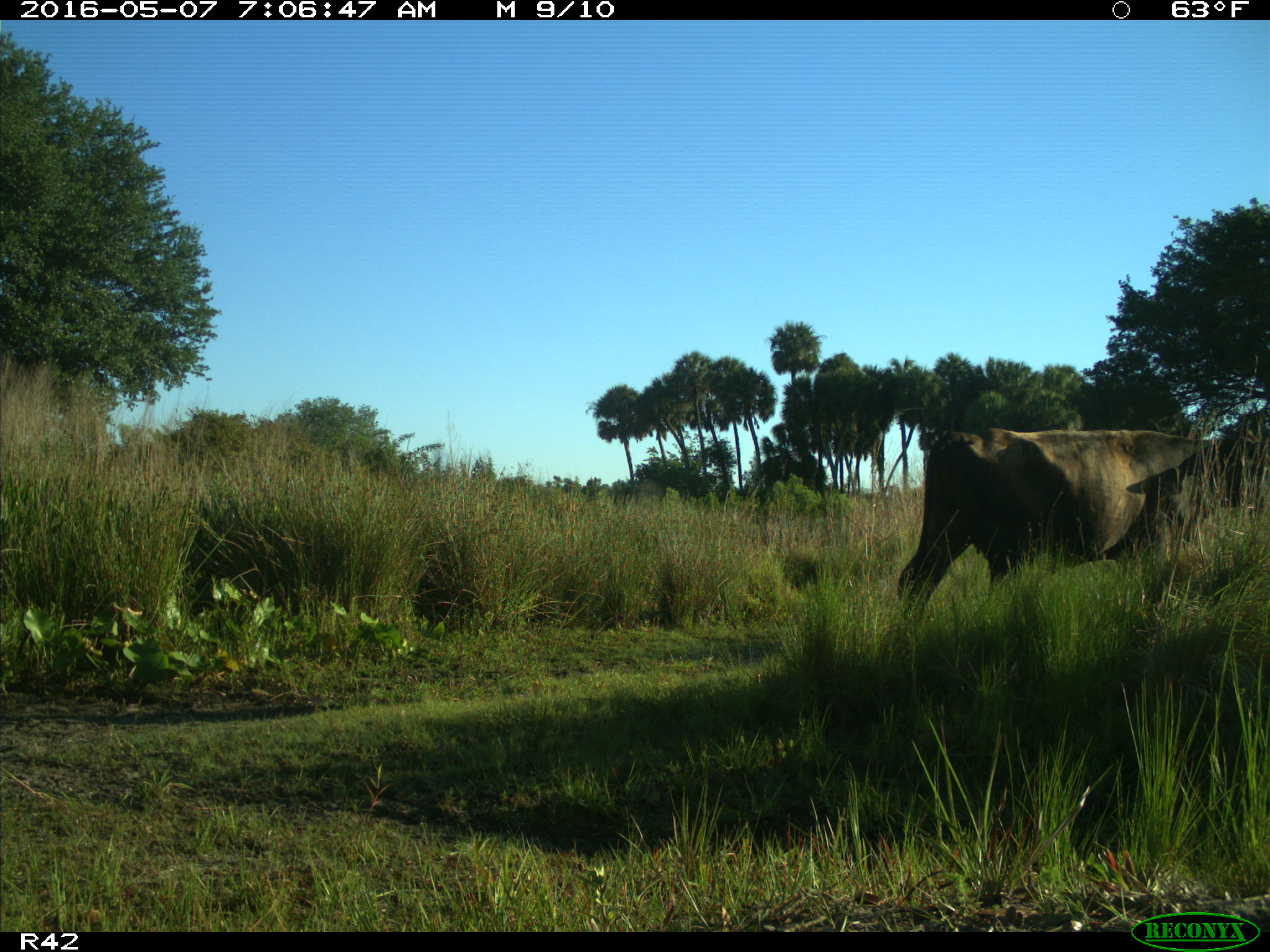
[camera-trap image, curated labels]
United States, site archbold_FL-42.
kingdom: Animalia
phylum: Chordata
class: Mammalia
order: Artiodactyla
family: Bovidae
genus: Bos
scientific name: Bos taurus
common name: domestic cow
Bos taurus (domestic cow).